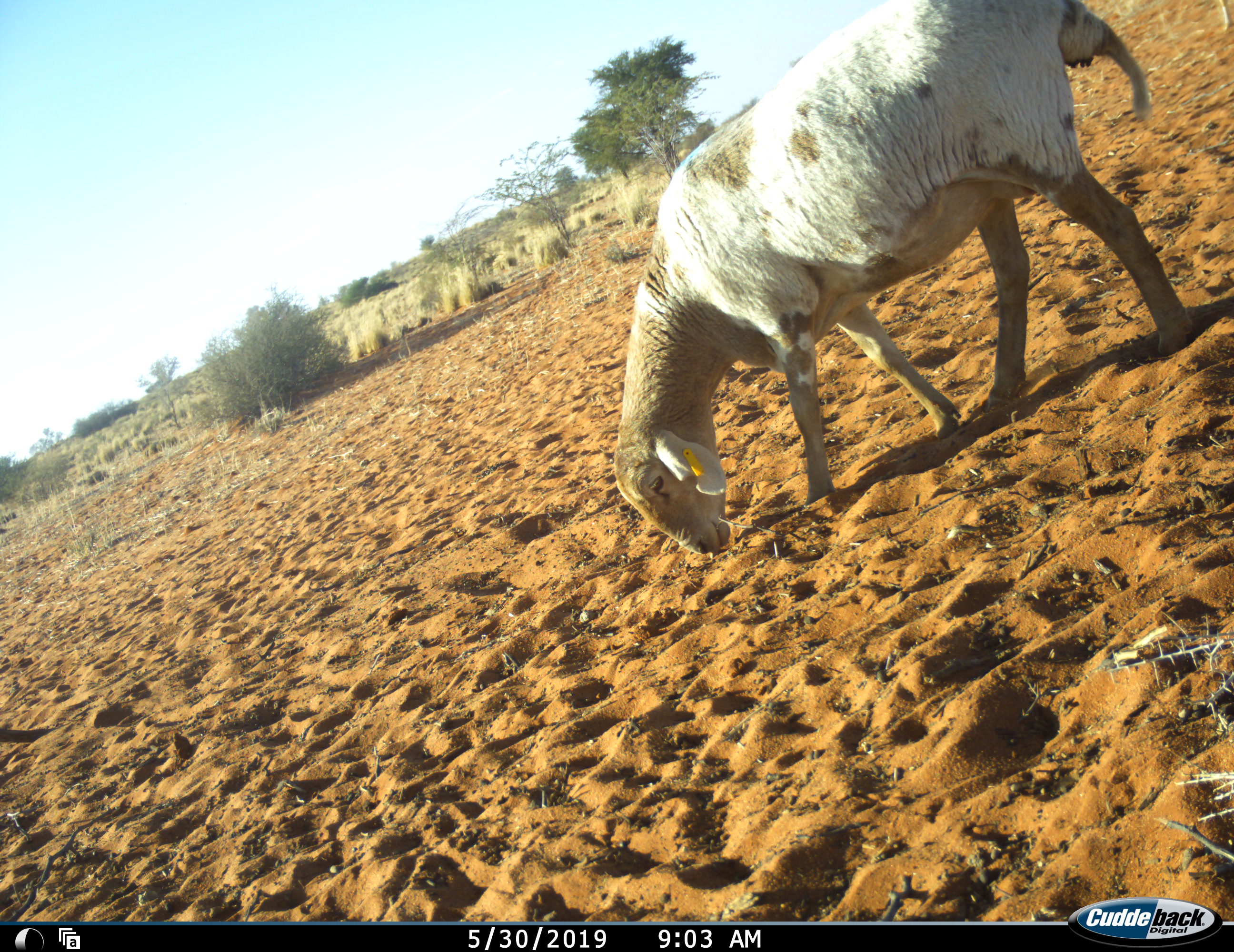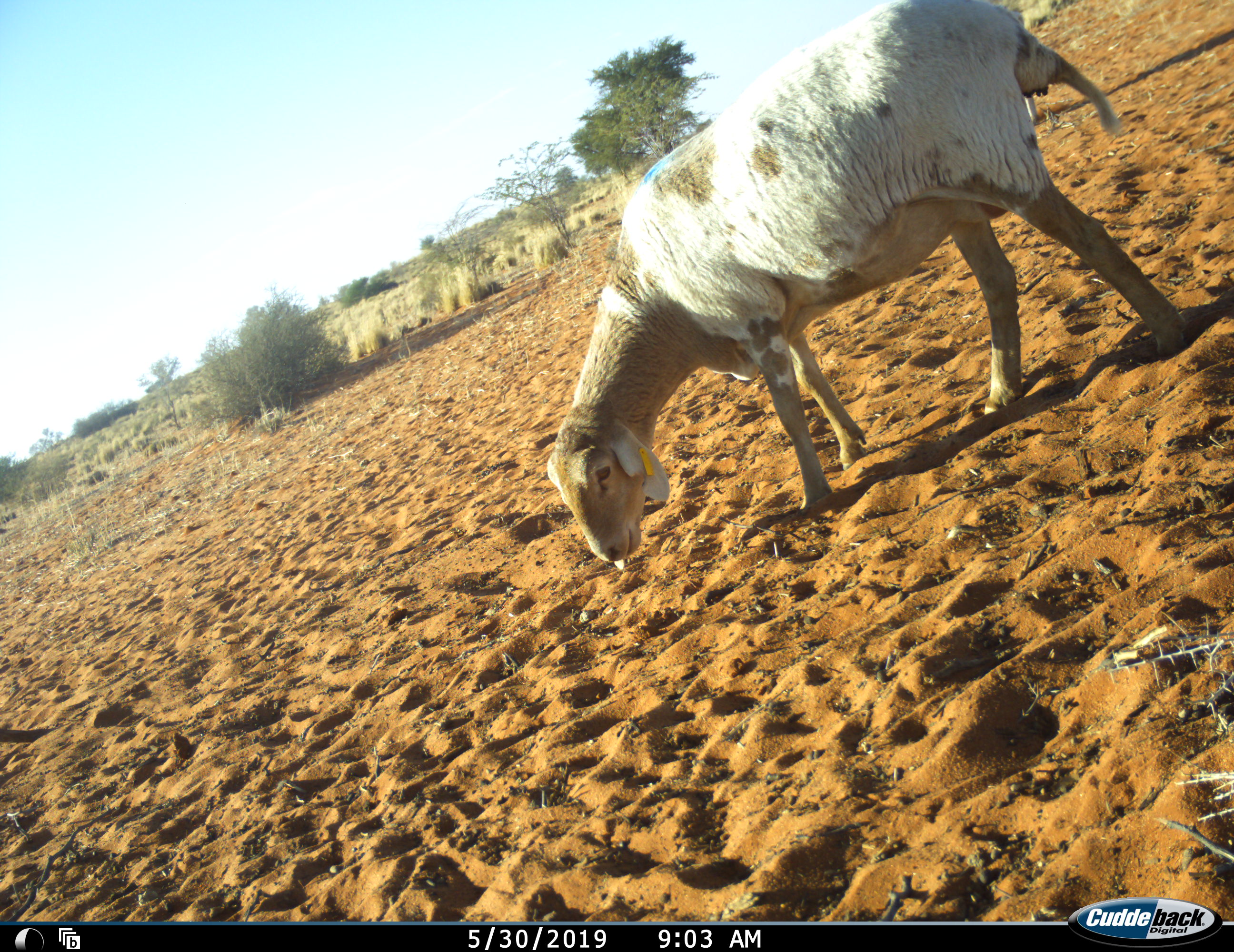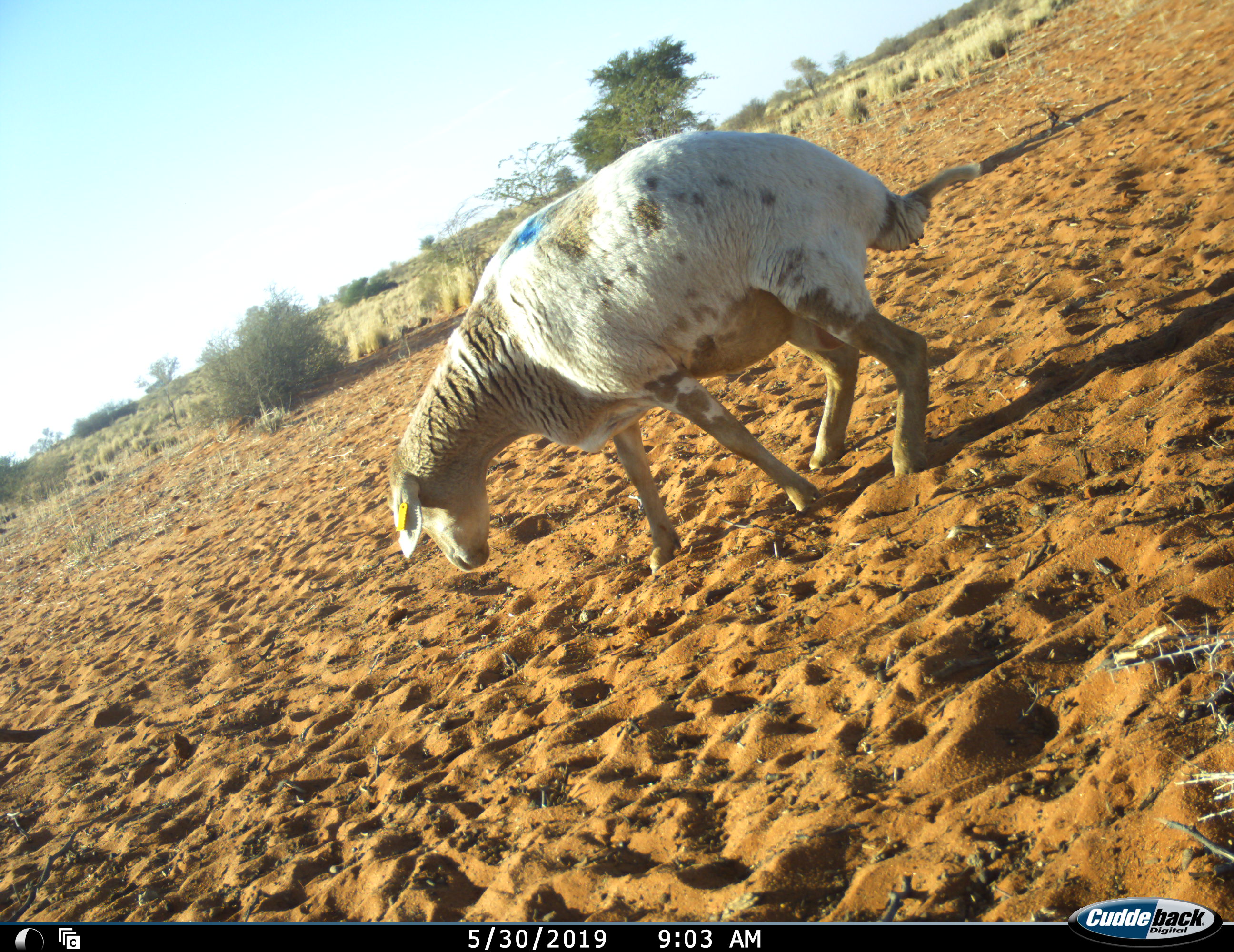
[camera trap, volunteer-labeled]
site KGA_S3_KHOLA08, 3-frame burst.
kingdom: Animalia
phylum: Chordata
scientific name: Vertebrata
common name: domestic animal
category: domesticanimal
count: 1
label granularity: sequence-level